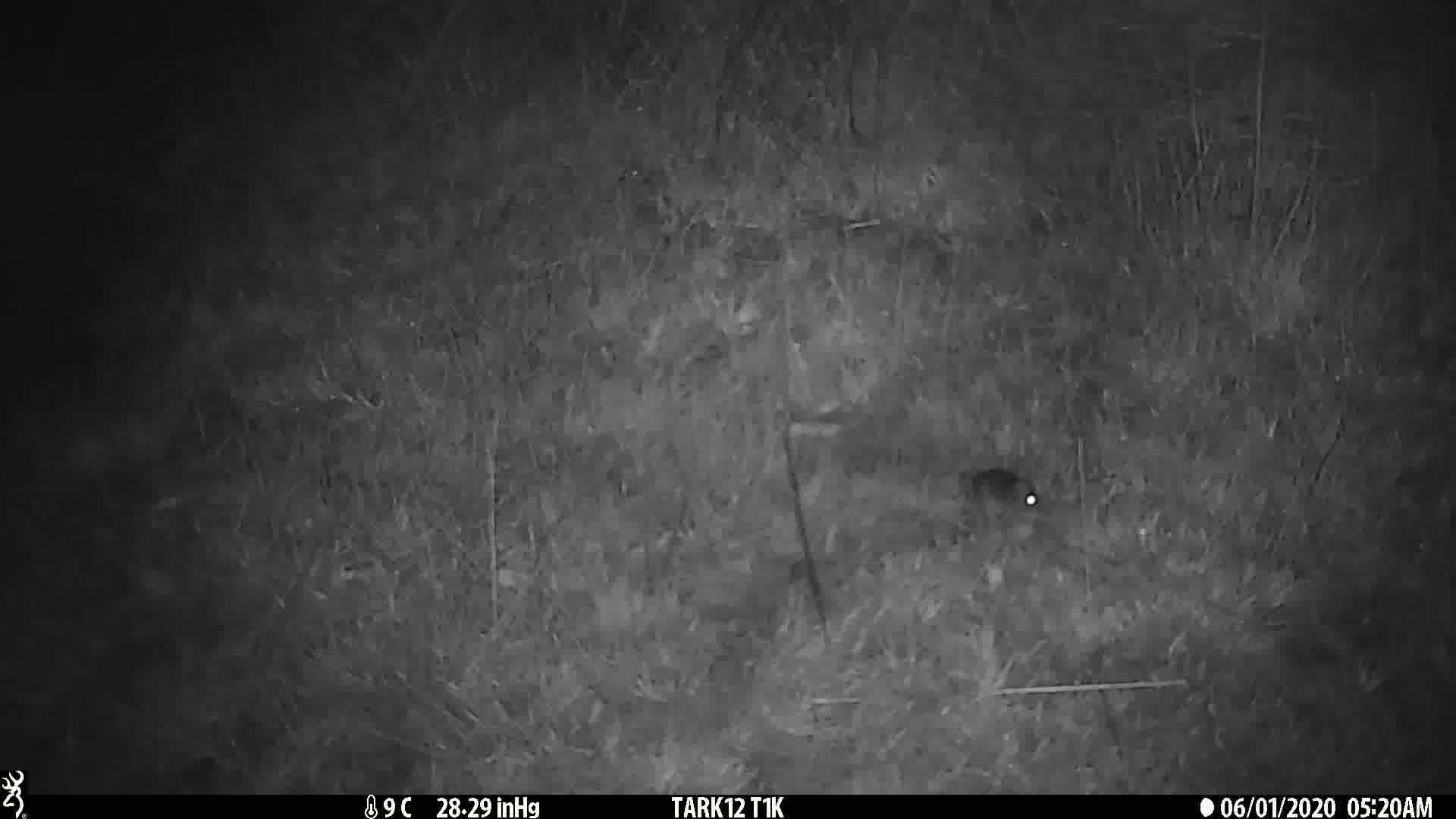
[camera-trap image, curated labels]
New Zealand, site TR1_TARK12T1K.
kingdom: Animalia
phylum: Chordata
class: Mammalia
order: Rodentia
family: Muridae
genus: Mus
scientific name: Mus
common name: mouse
Mouse (Mus).